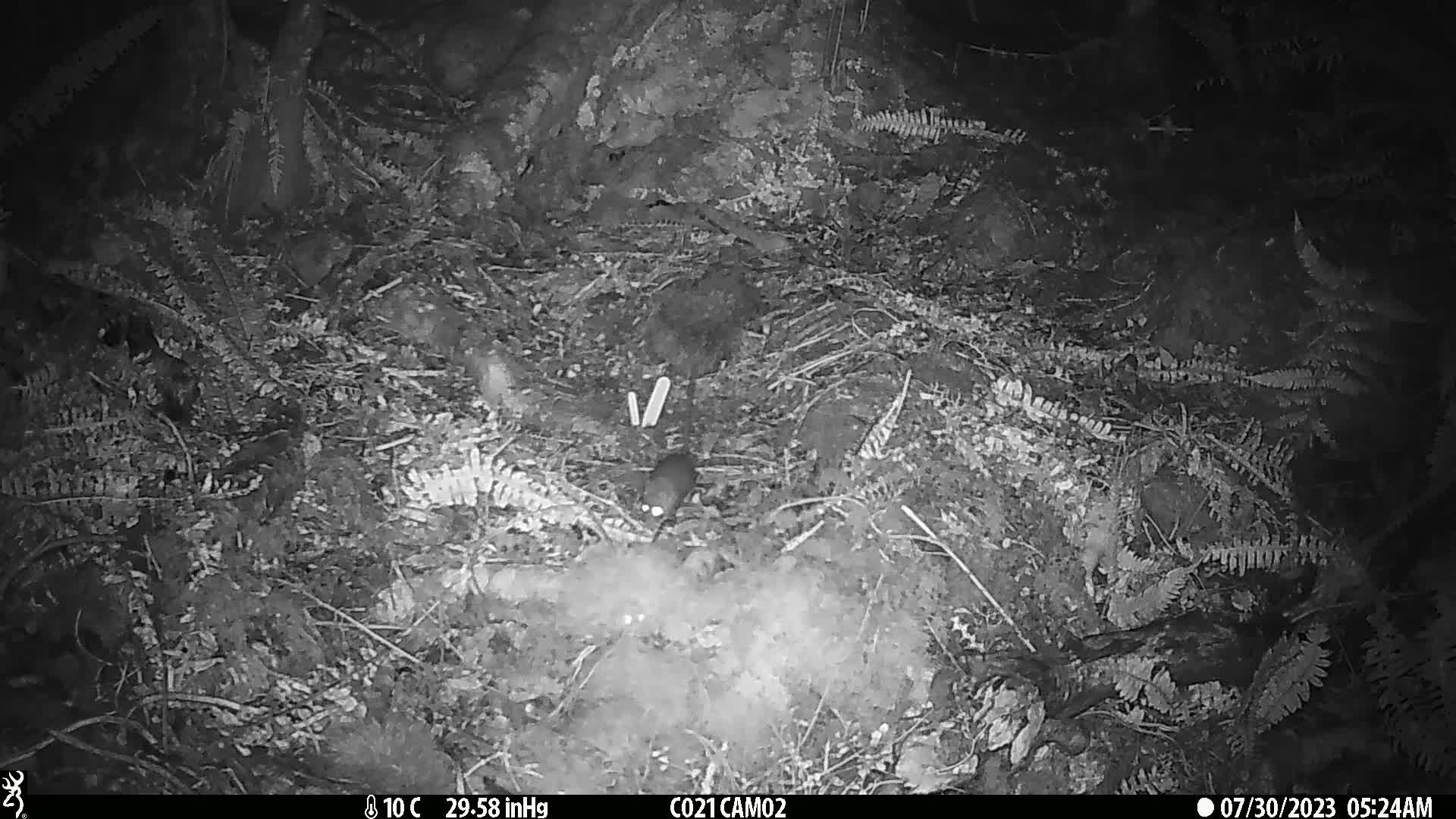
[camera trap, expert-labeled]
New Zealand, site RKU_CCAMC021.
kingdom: Animalia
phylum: Chordata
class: Mammalia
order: Rodentia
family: Muridae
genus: Rattus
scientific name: Rattus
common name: rat